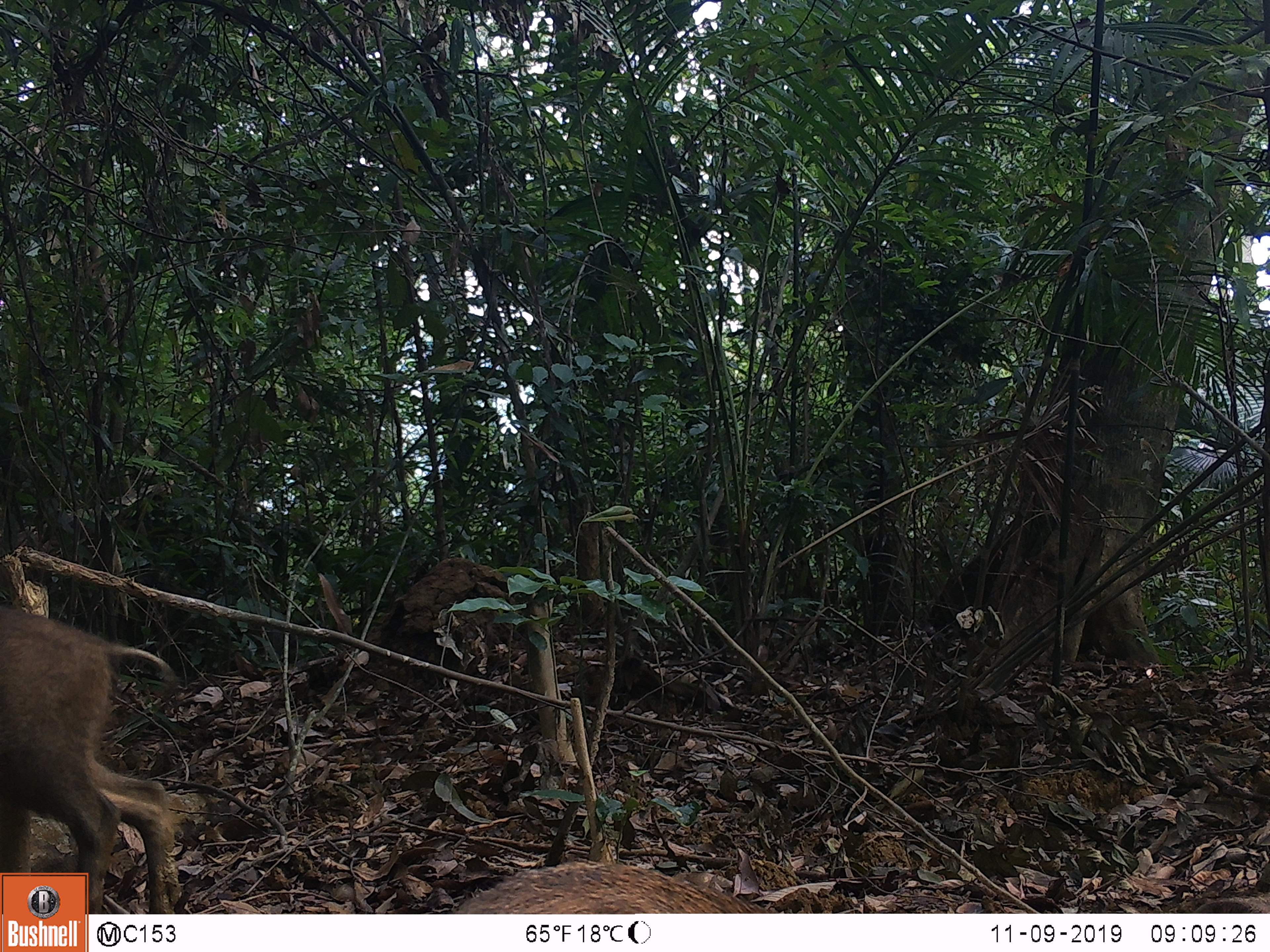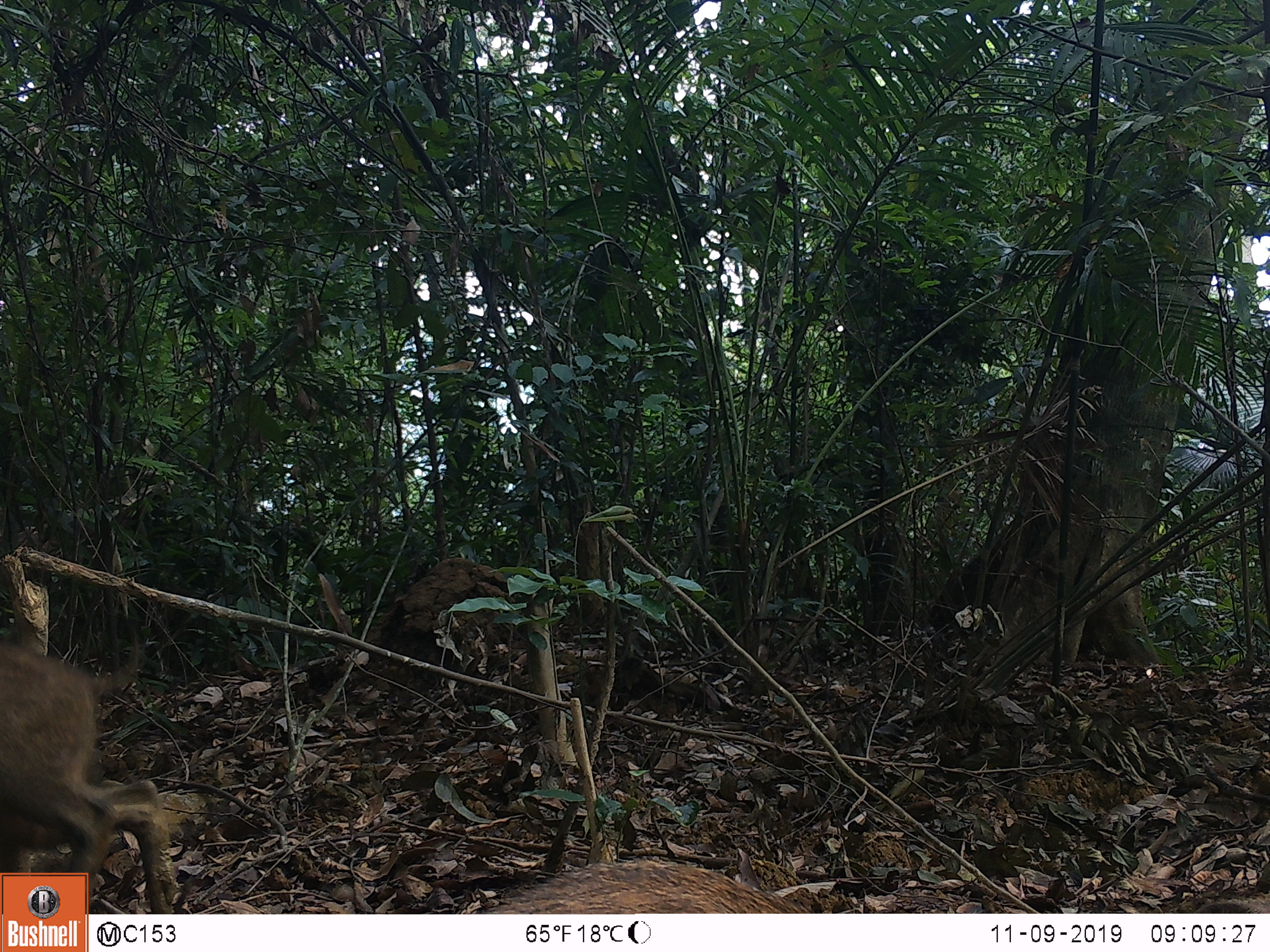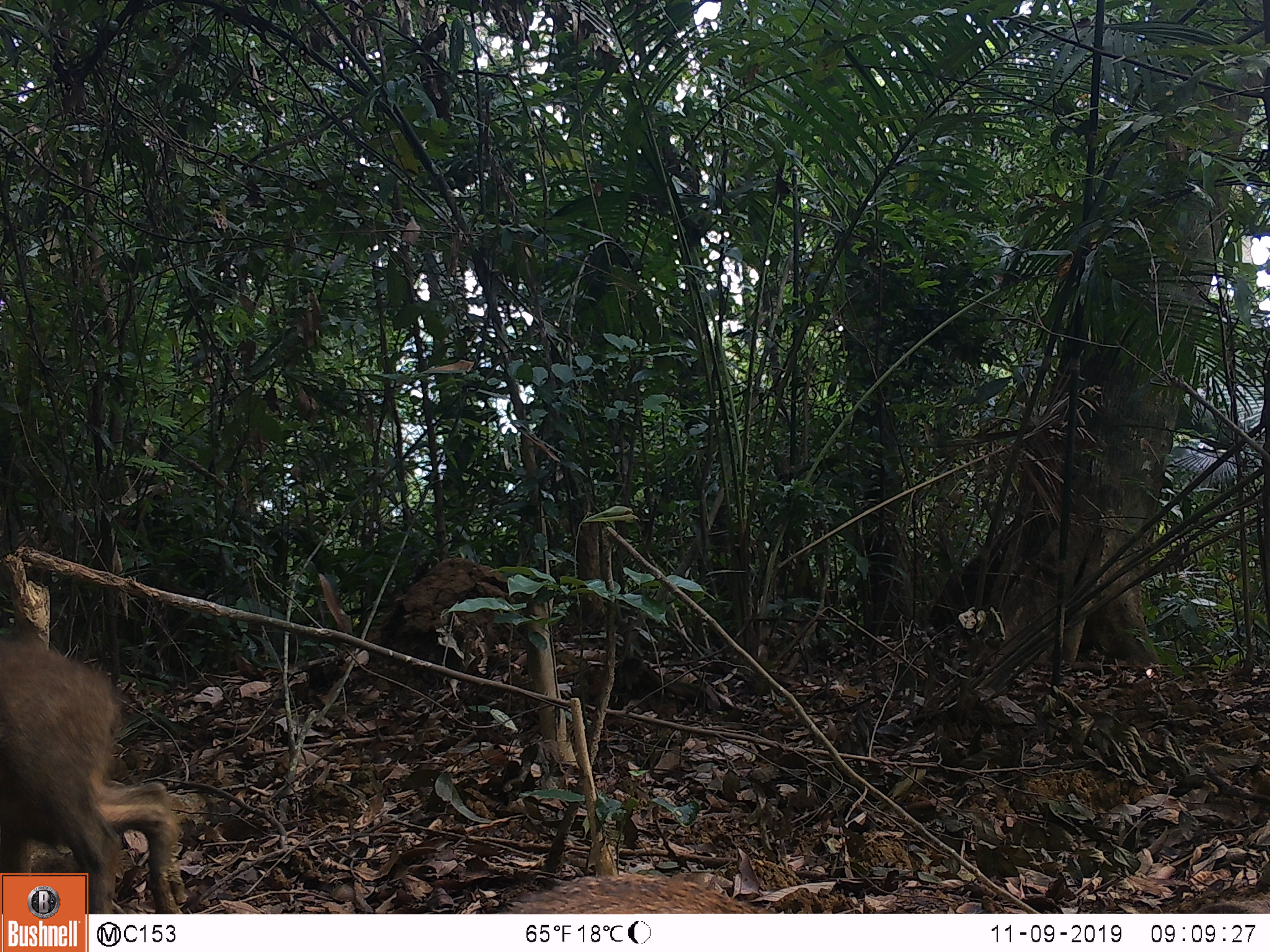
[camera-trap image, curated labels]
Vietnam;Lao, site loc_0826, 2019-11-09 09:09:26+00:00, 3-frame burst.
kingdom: Animalia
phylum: Chordata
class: Mammalia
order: Artiodactyla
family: Suidae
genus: Sus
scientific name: Sus scrofa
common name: eurasian wild pig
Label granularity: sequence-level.